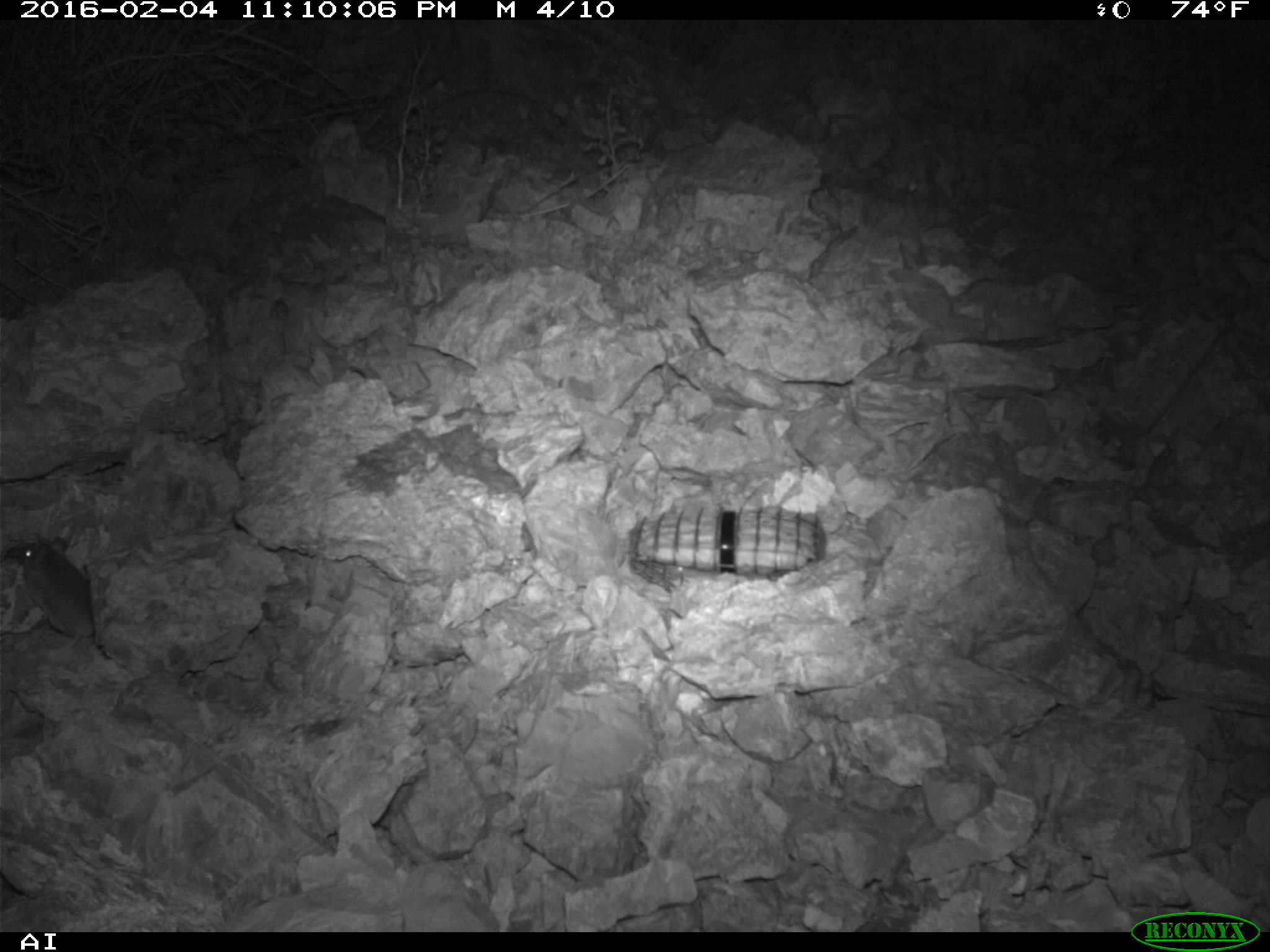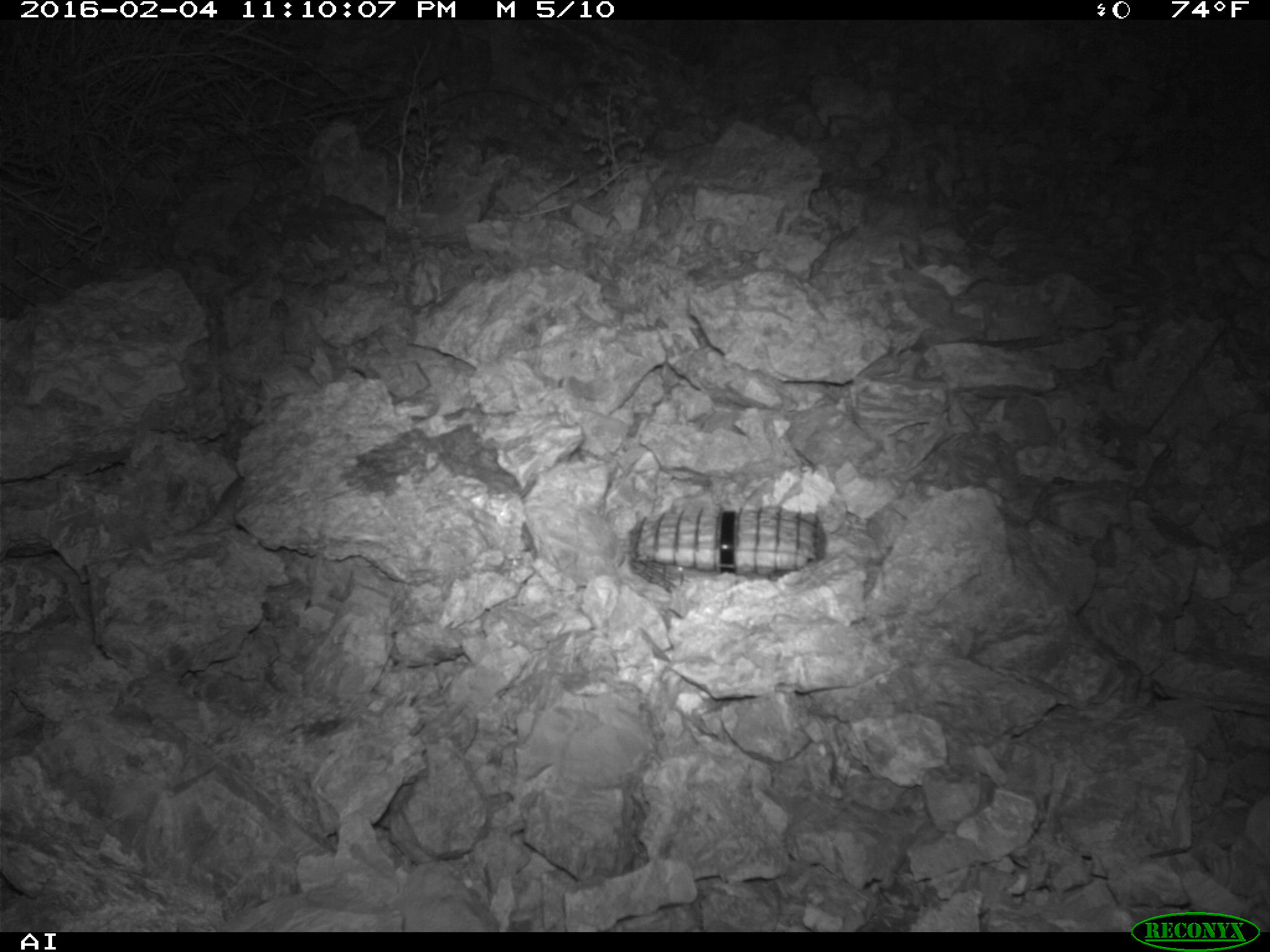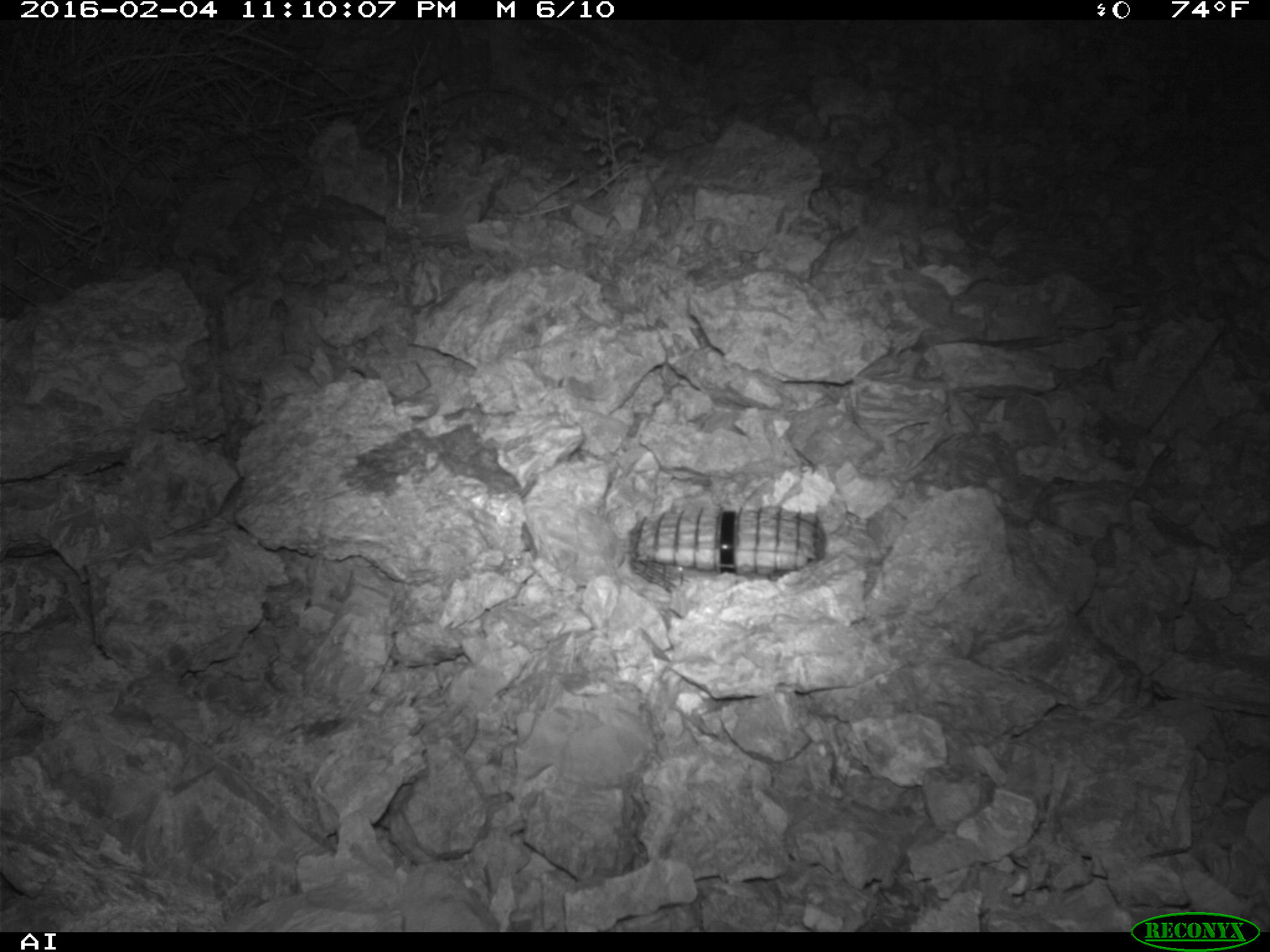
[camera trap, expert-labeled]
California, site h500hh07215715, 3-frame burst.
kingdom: Animalia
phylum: Chordata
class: Mammalia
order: Rodentia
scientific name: Rodentia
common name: rodent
Rodent (Rodentia).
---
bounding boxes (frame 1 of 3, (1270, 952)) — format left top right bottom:
rodent: 20 537 94 647